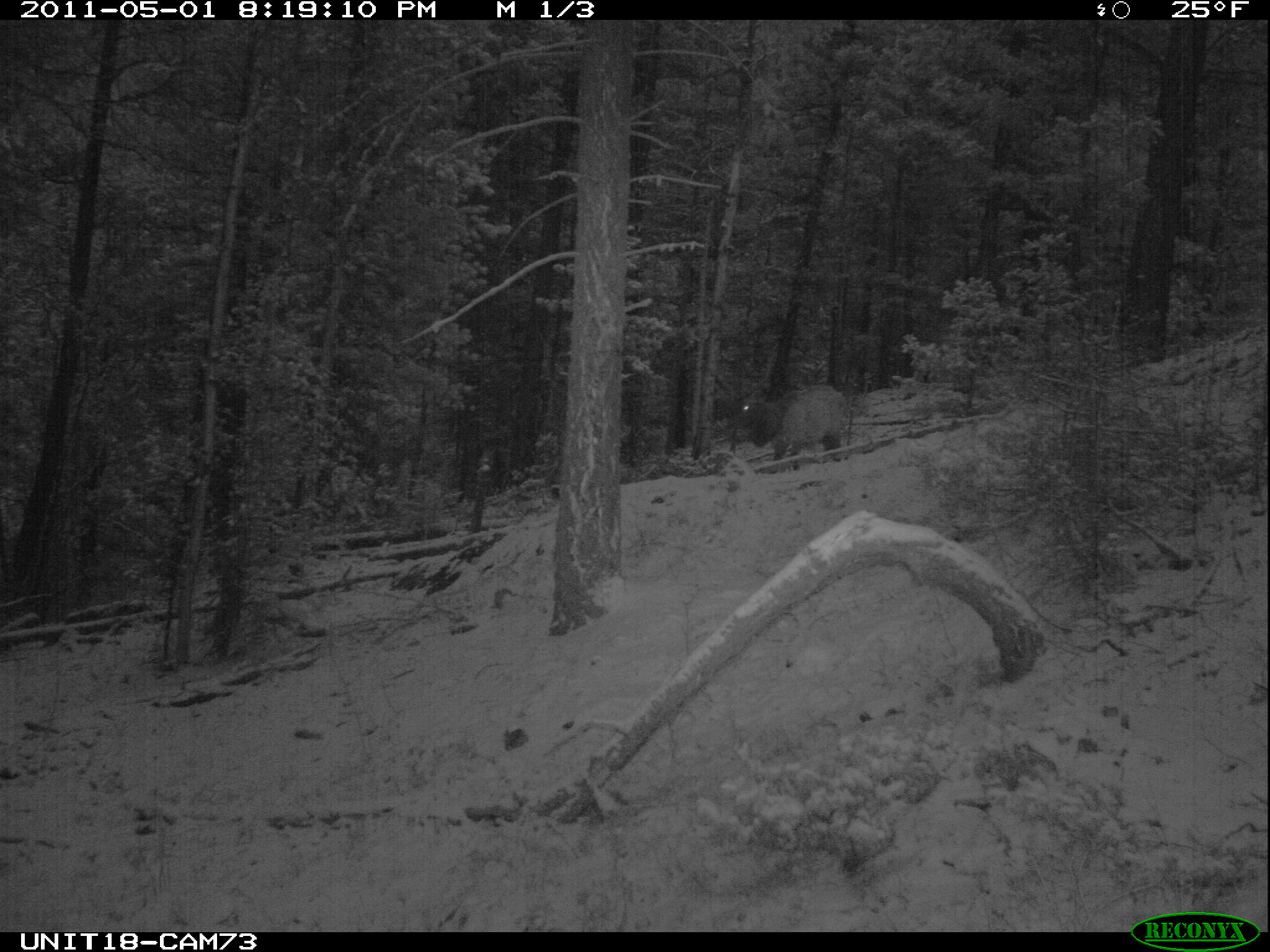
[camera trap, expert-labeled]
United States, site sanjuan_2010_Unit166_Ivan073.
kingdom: Animalia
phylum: Chordata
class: Mammalia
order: Artiodactyla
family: Cervidae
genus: Cervus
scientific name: Cervus elaphus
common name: red deer